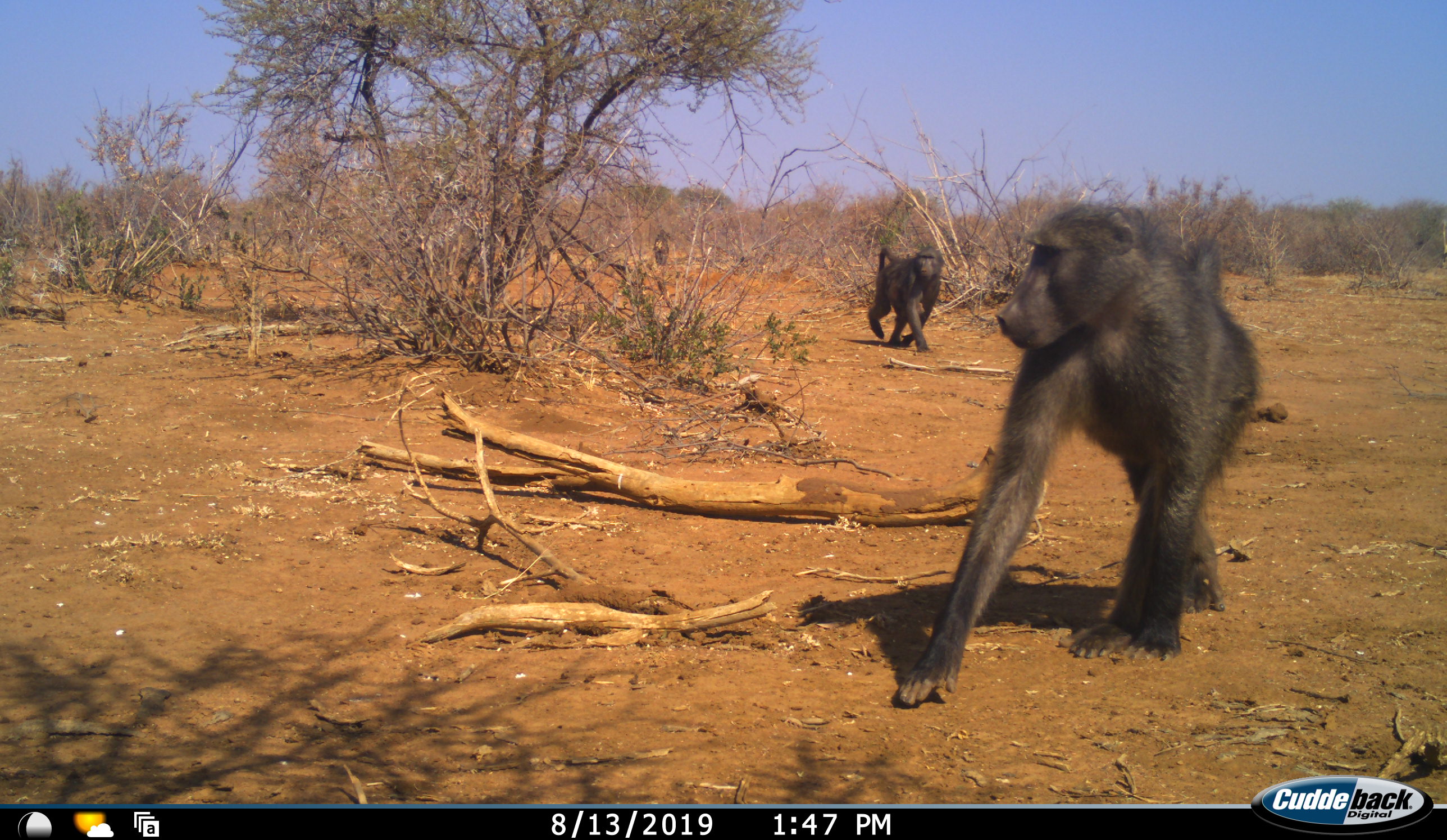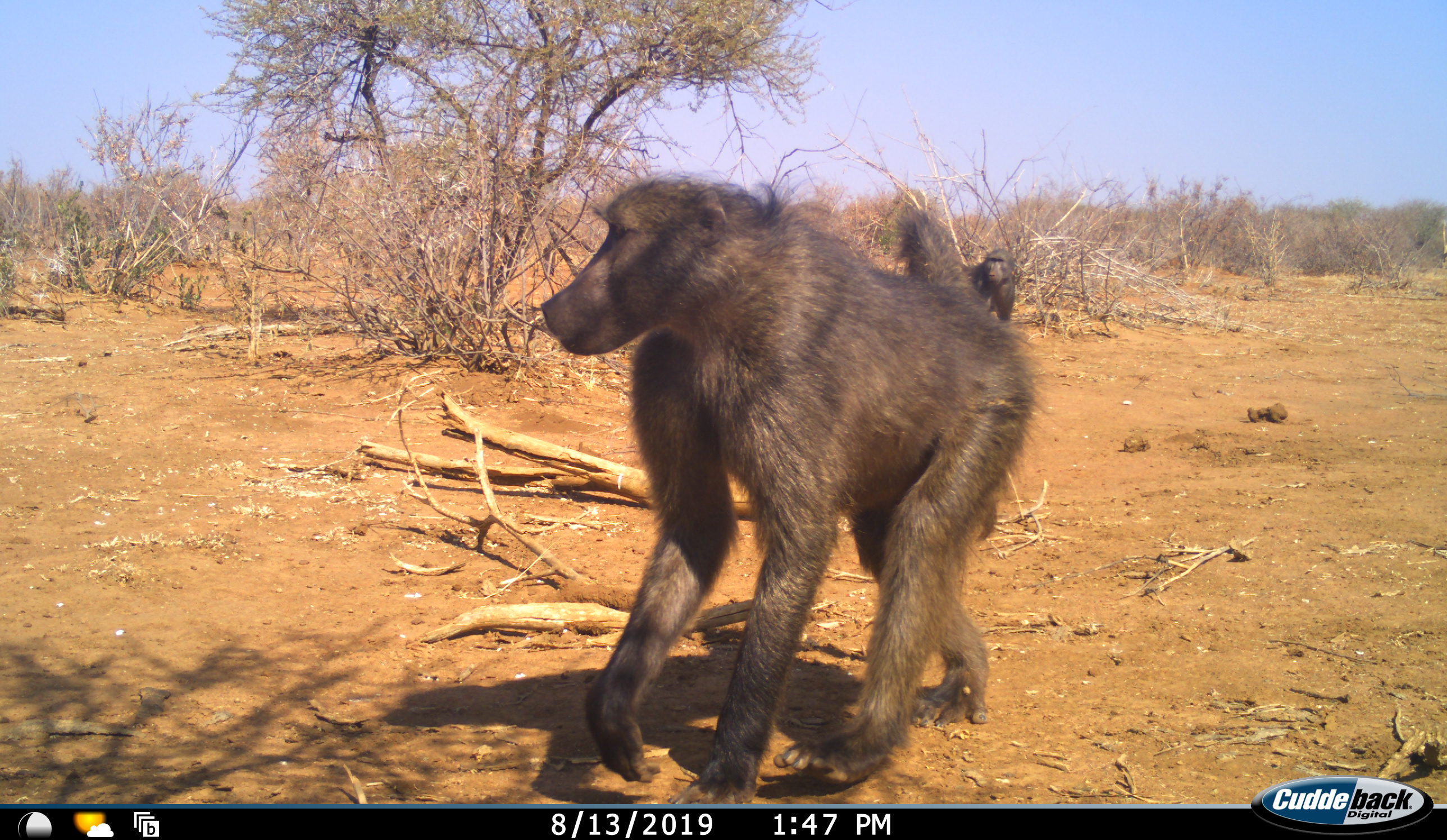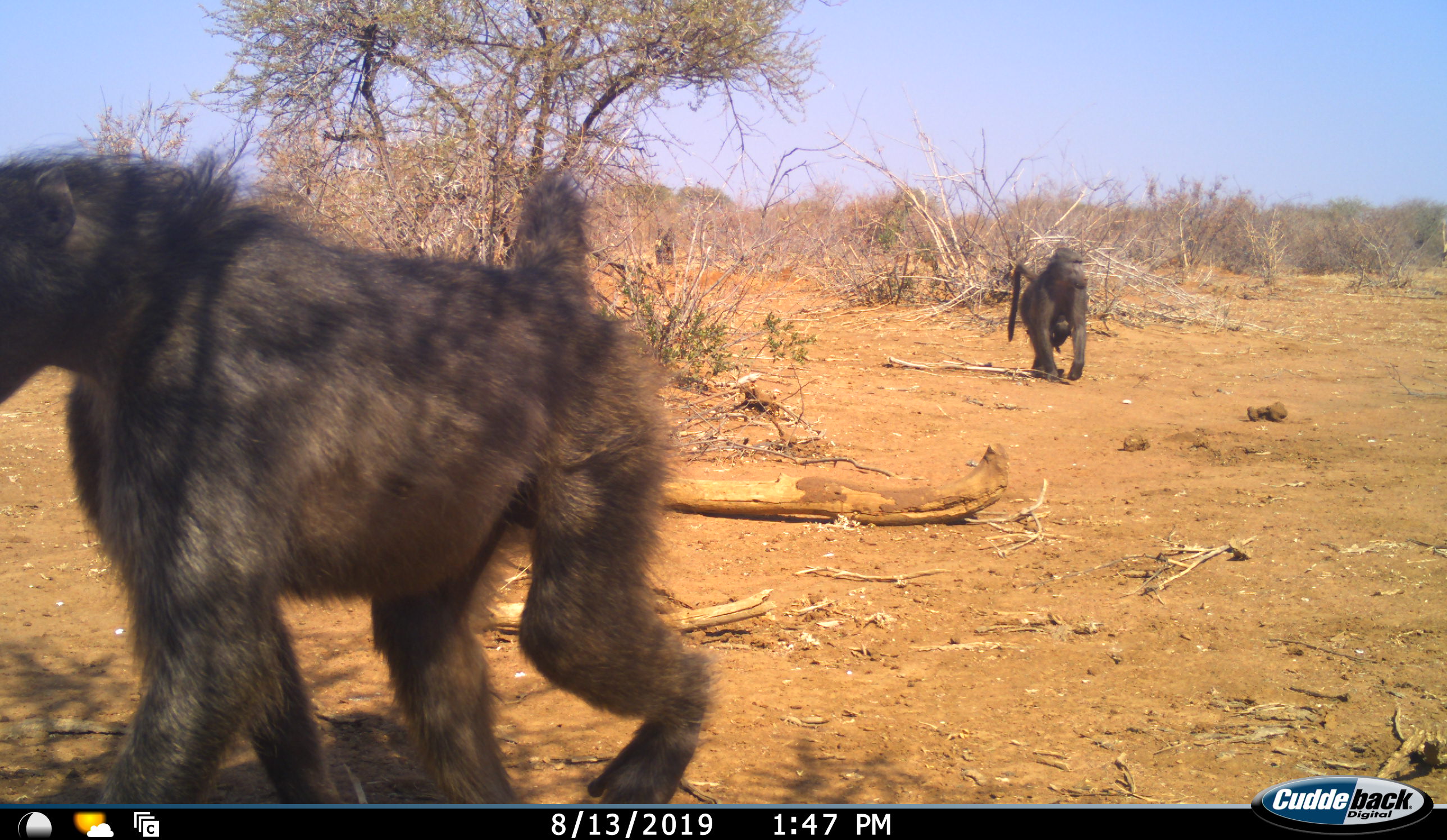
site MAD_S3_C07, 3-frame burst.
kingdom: Animalia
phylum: Chordata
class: Mammalia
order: Primates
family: Cercopithecidae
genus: Papio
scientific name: Papio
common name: baboon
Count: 2.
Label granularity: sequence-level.